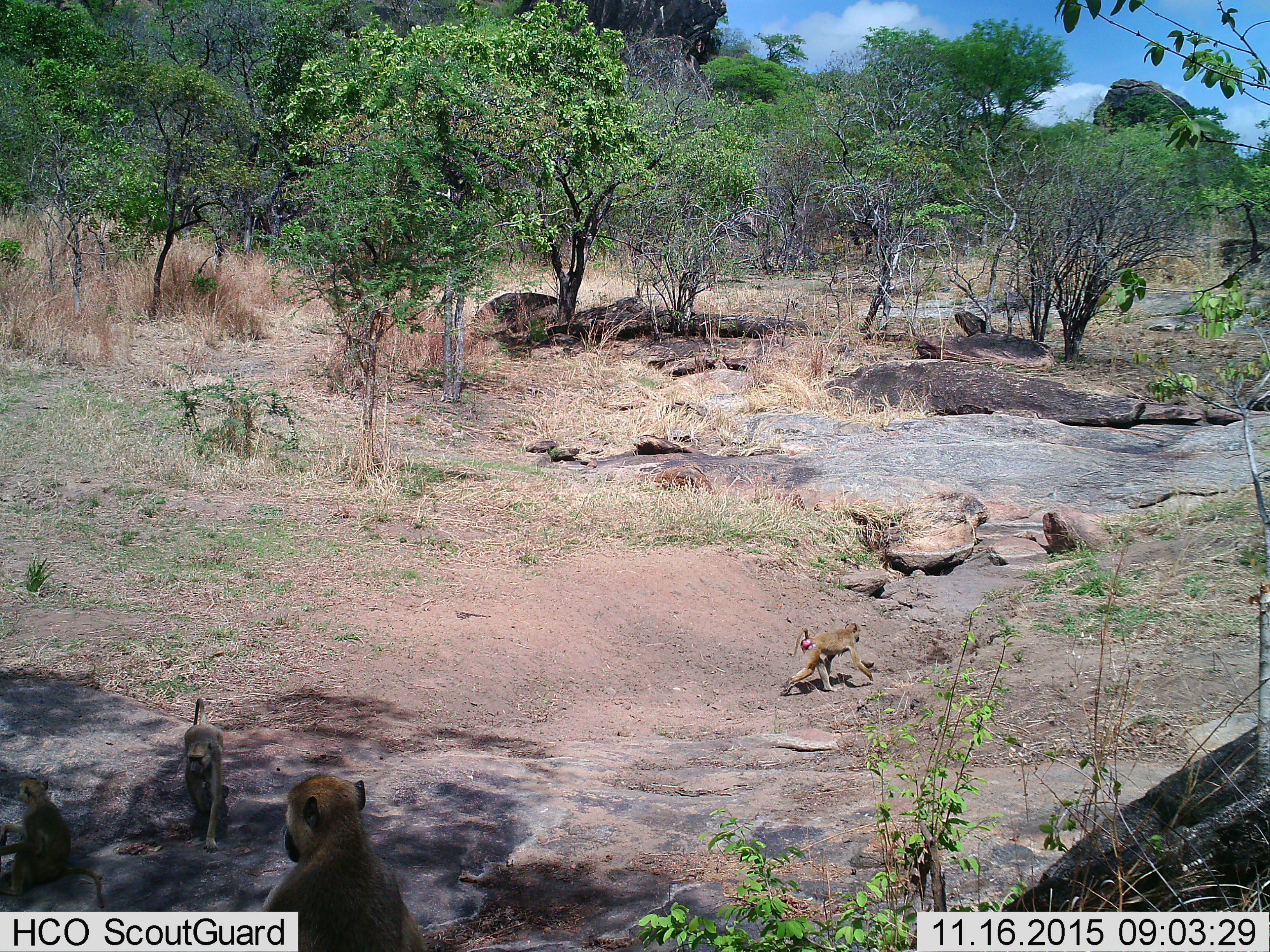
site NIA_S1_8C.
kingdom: Animalia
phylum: Chordata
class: Mammalia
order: Primates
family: Cercopithecidae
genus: Papio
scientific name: Papio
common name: baboon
Baboon (Papio), count 4. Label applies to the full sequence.